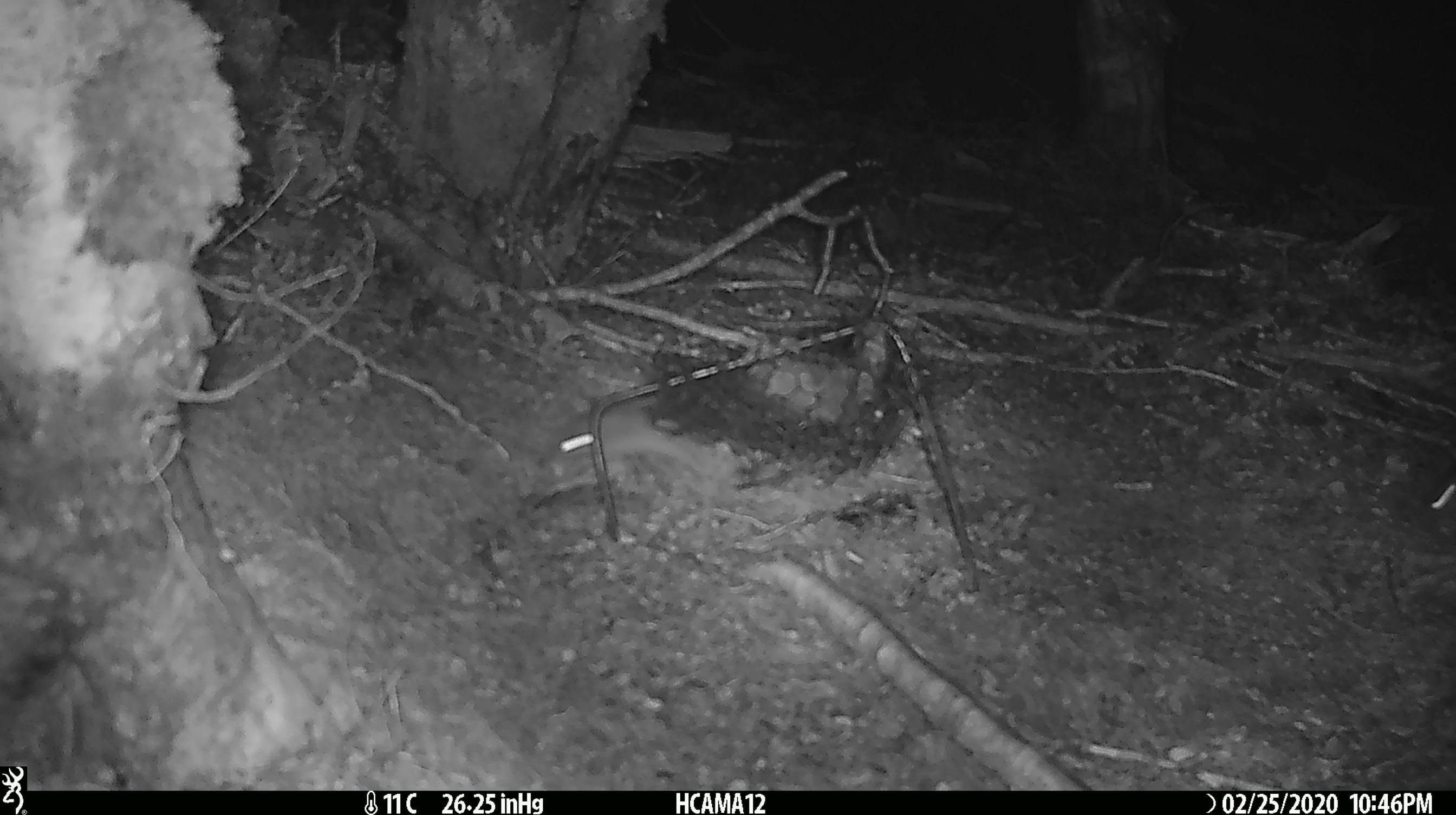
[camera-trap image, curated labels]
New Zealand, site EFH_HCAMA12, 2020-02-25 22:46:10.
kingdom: Animalia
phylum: Chordata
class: Mammalia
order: Rodentia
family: Muridae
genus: Mus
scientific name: Mus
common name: mouse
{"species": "mouse (Mus)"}